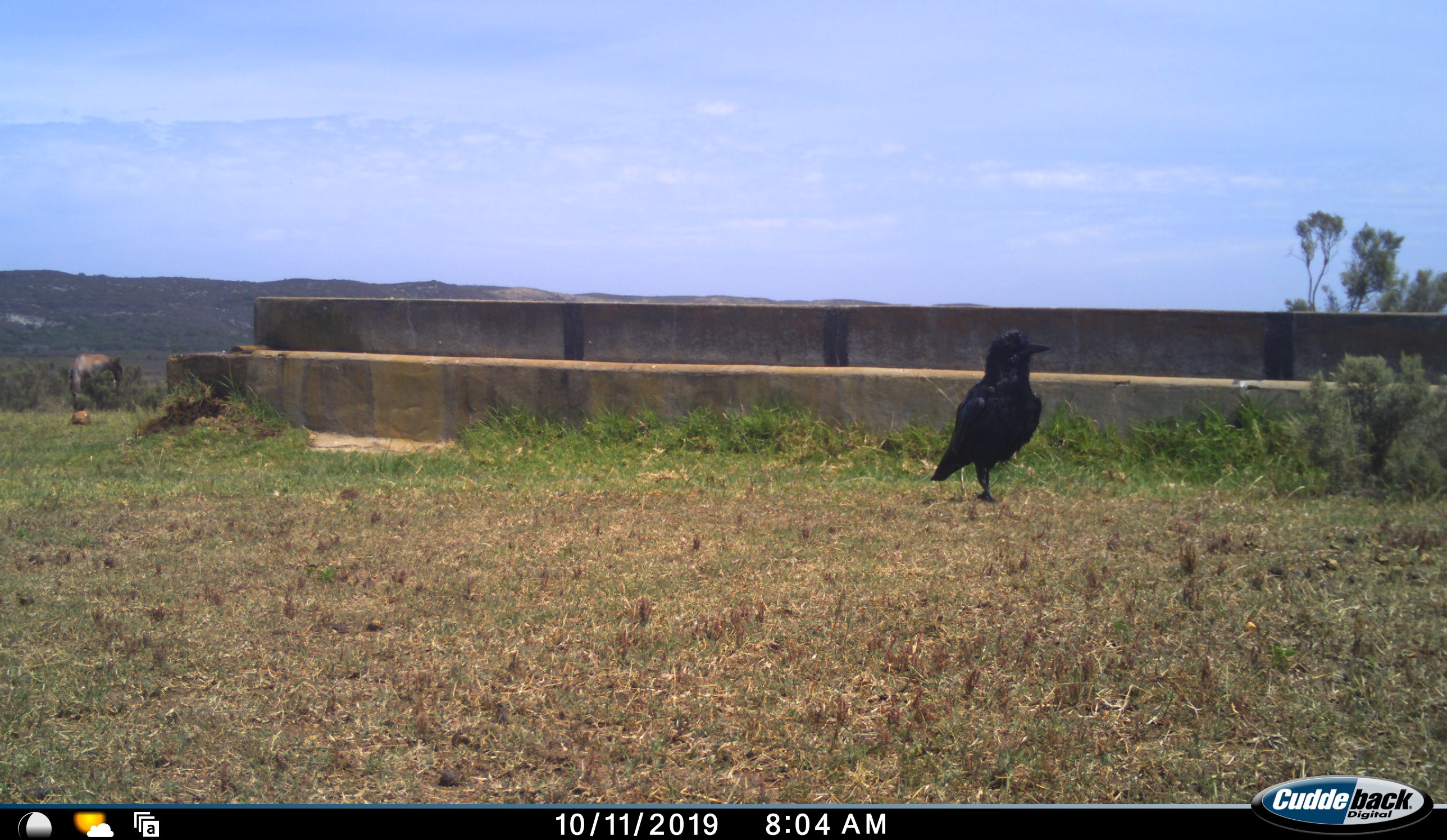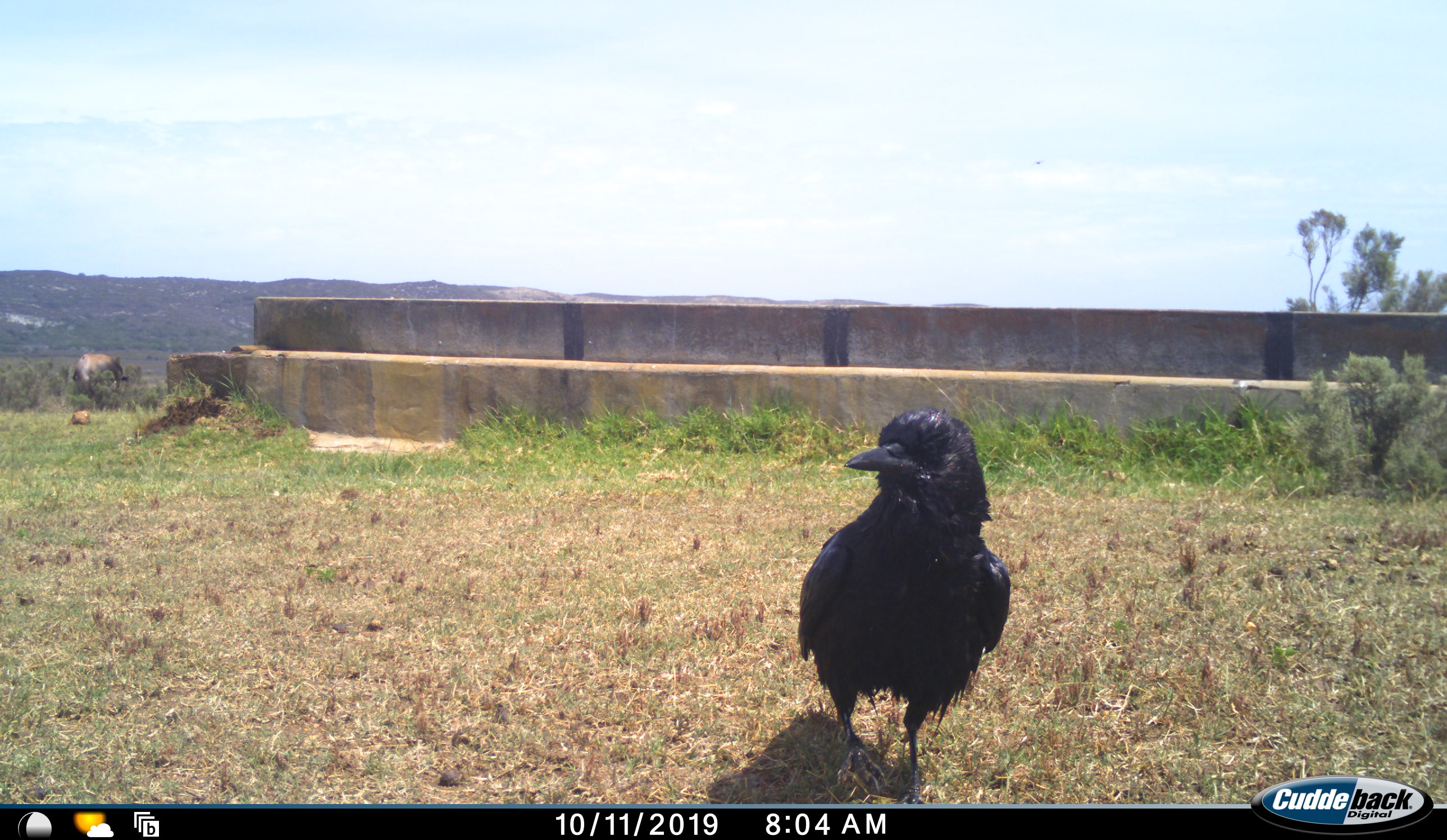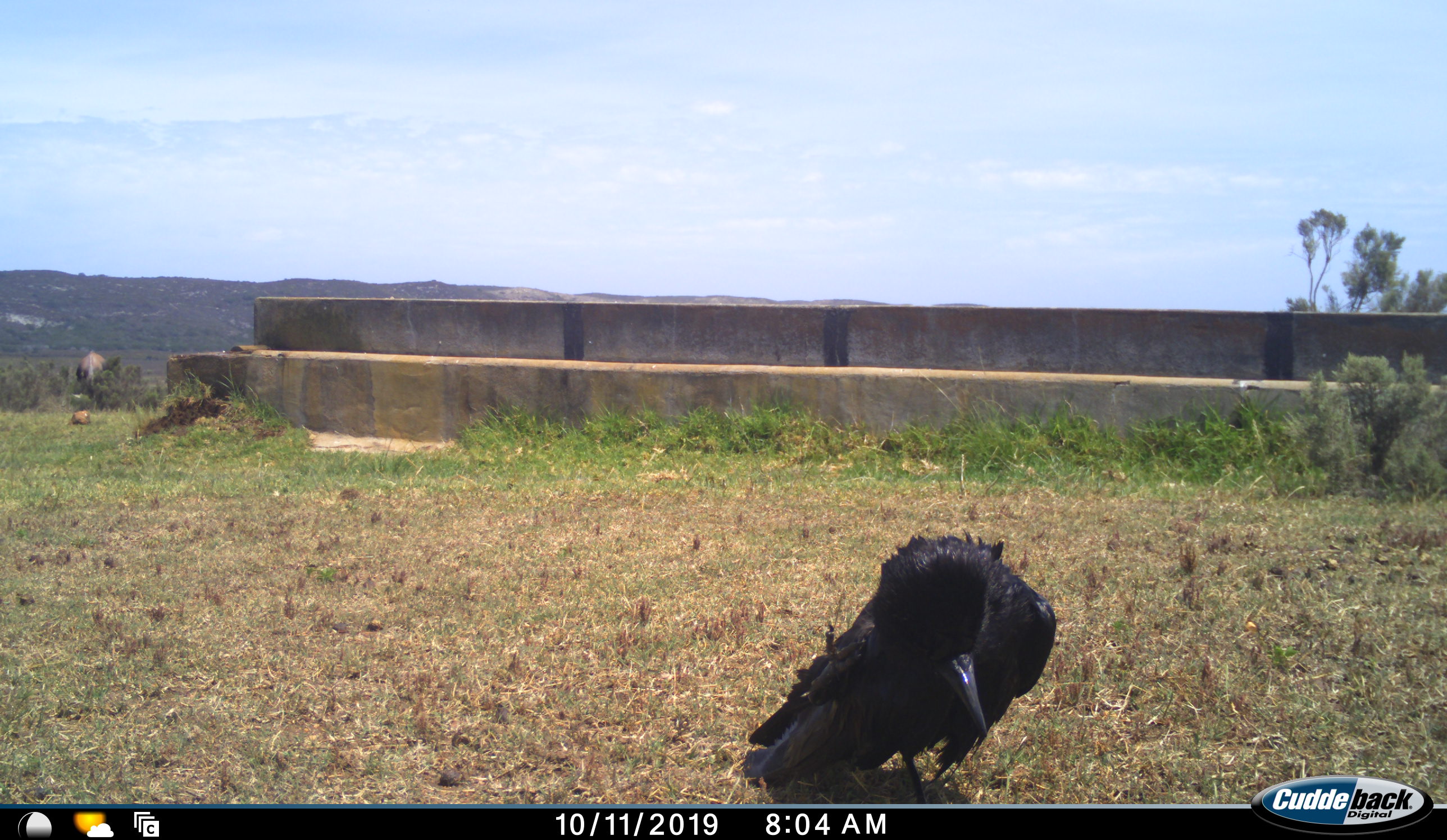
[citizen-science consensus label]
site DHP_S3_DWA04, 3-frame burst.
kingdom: Animalia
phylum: Chordata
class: Aves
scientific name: Aves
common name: bird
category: birdother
Birdother (bird) (Aves), count 1. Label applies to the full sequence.